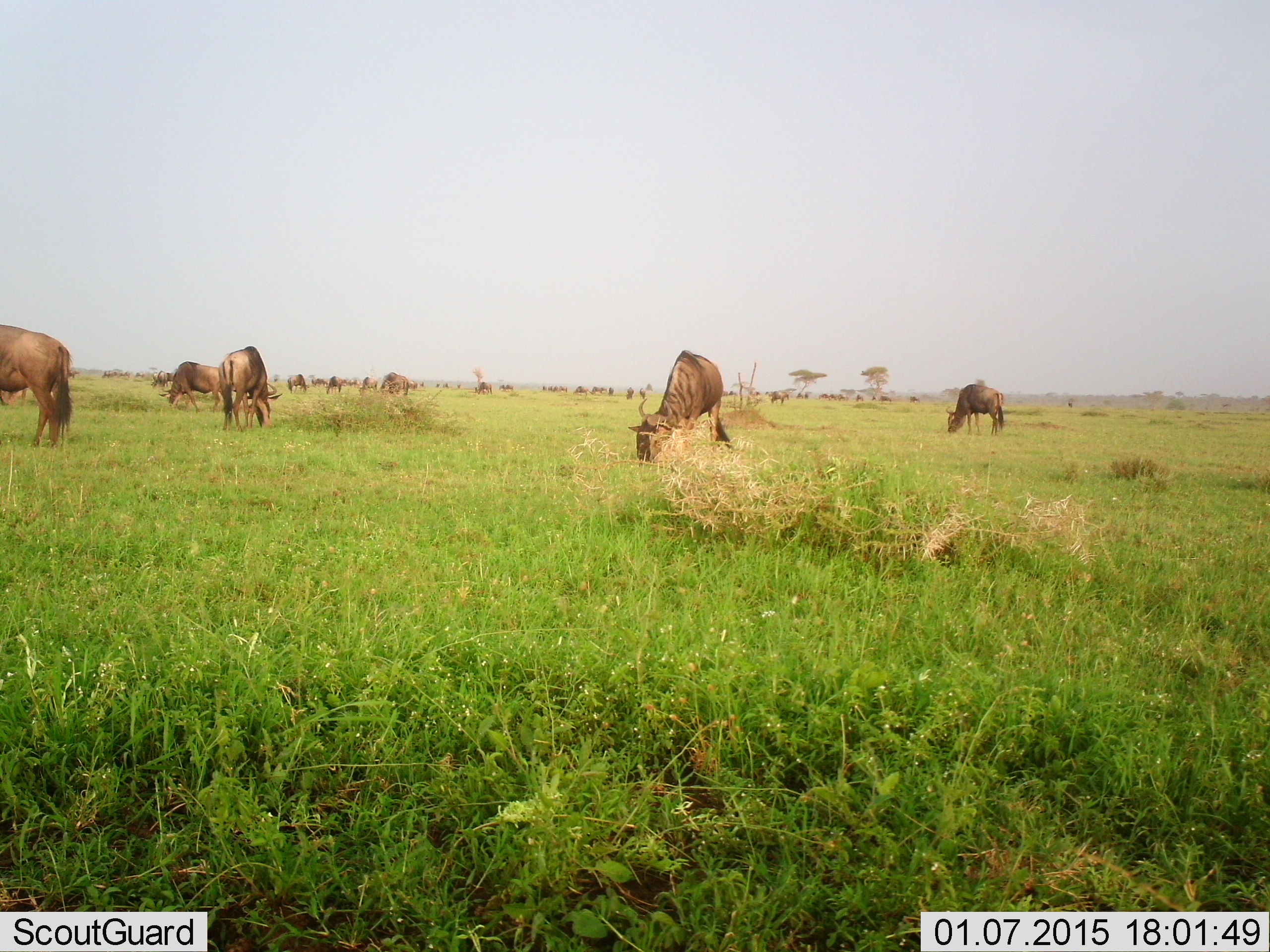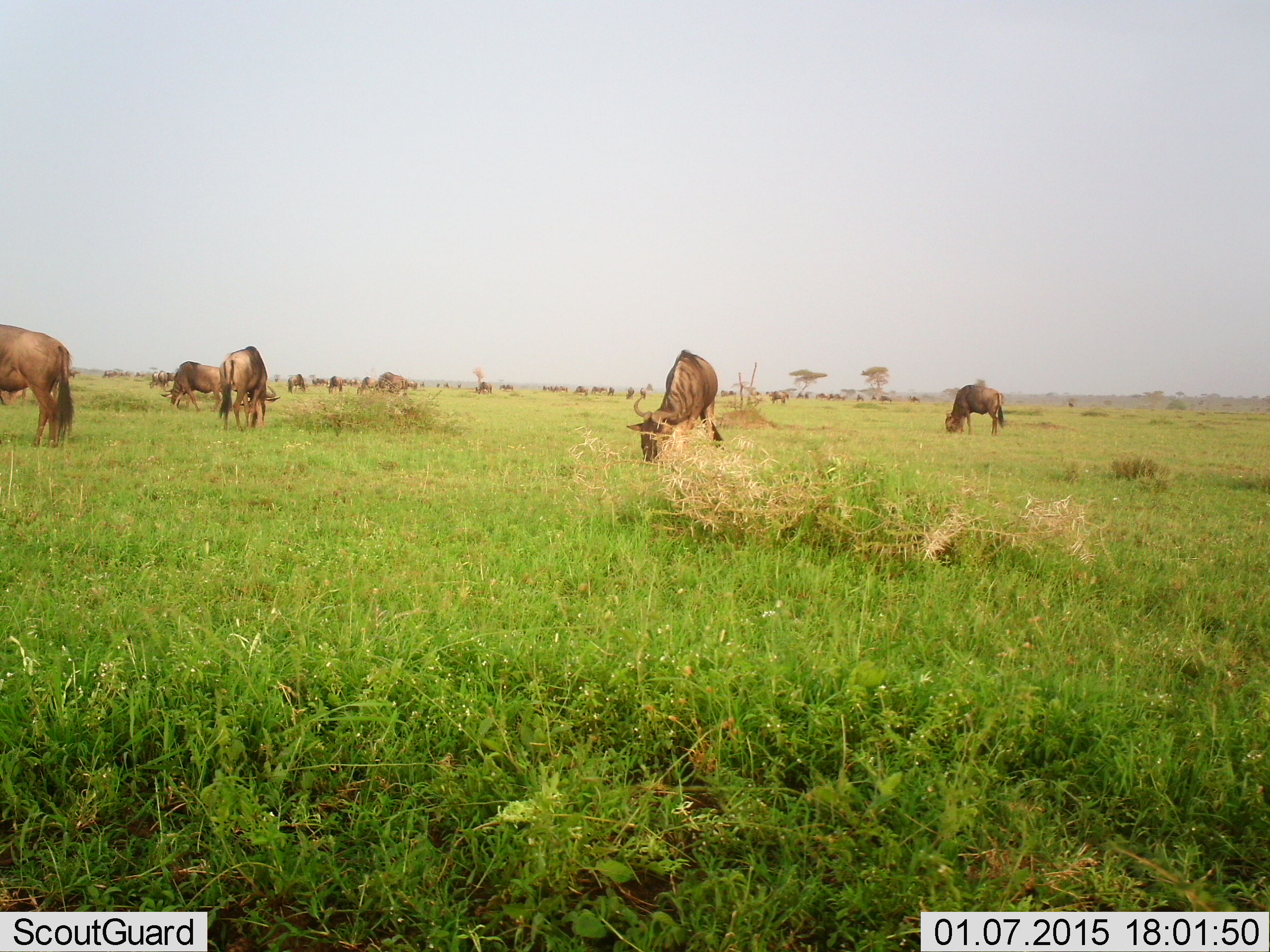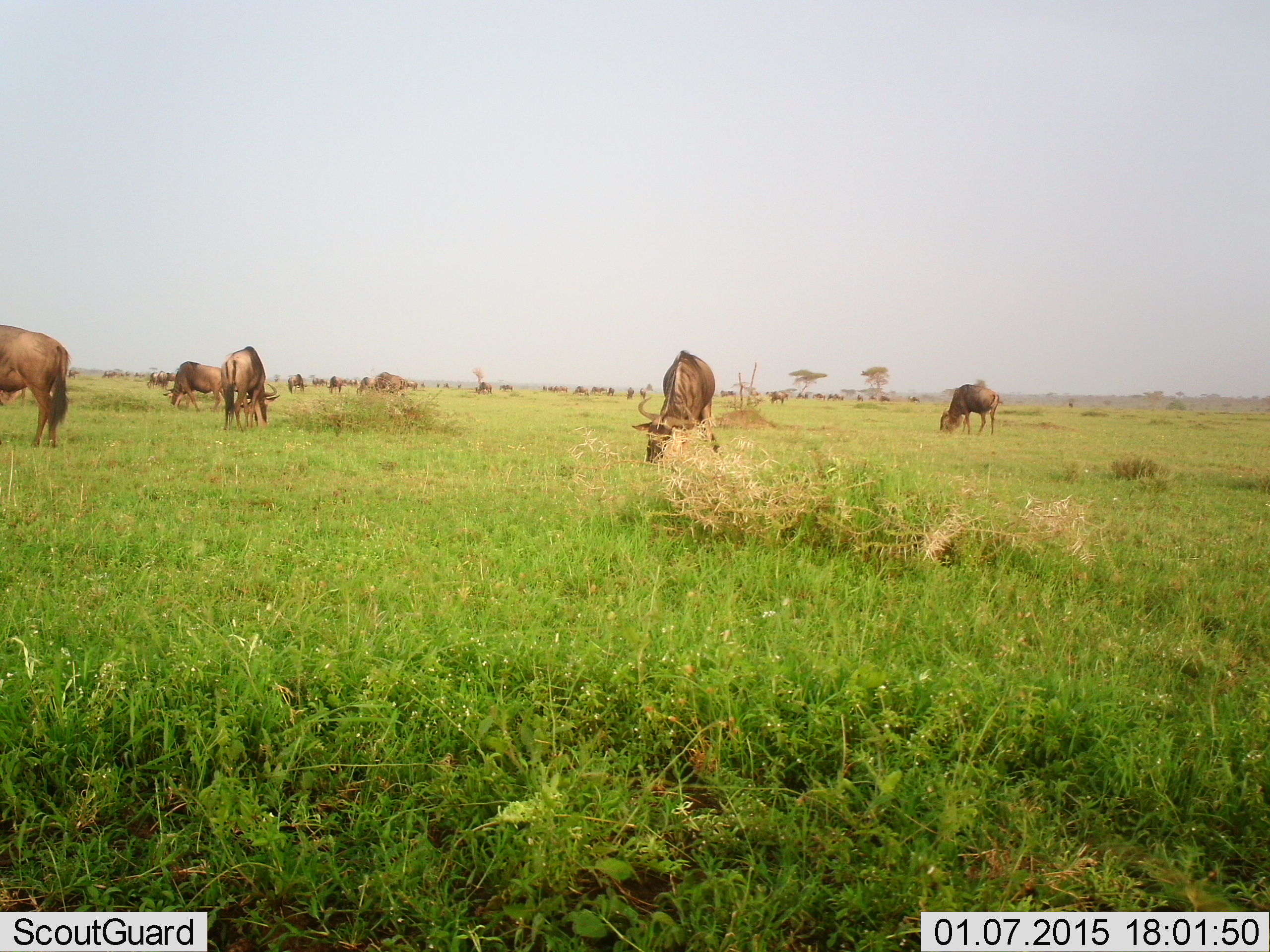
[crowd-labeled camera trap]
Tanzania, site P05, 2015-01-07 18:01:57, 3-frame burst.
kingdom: Animalia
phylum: Chordata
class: Mammalia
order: Artiodactyla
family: Bovidae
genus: Connochaetes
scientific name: Connochaetes taurinus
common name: blue wildebeest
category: wildebeest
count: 11-50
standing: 40%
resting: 0%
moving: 30%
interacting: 0%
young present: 0%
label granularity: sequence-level